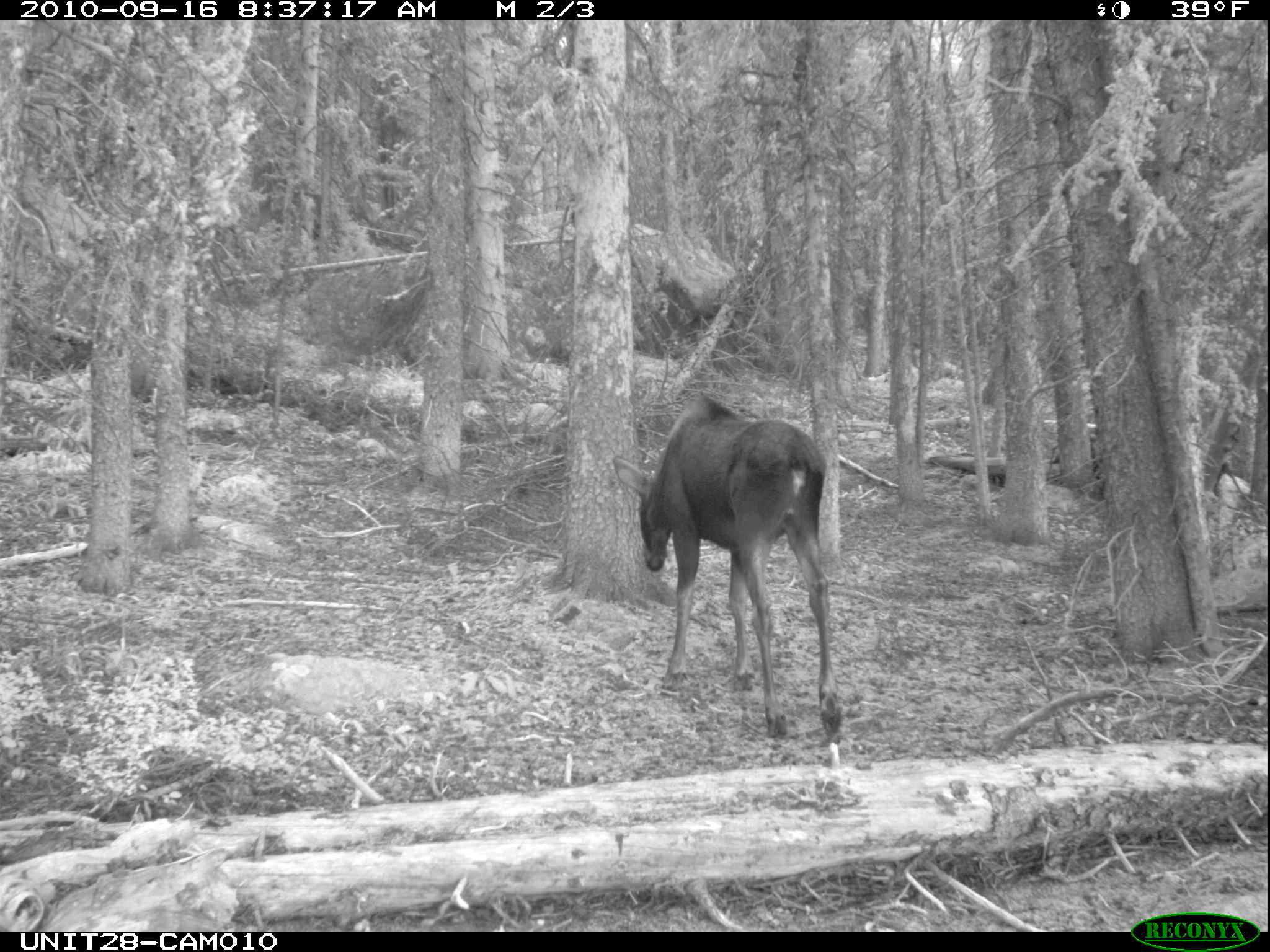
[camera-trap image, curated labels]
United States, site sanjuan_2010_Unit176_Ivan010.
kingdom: Animalia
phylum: Chordata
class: Mammalia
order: Artiodactyla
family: Cervidae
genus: Alces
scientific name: Alces alces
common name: moose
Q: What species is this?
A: Alces alces (moose).